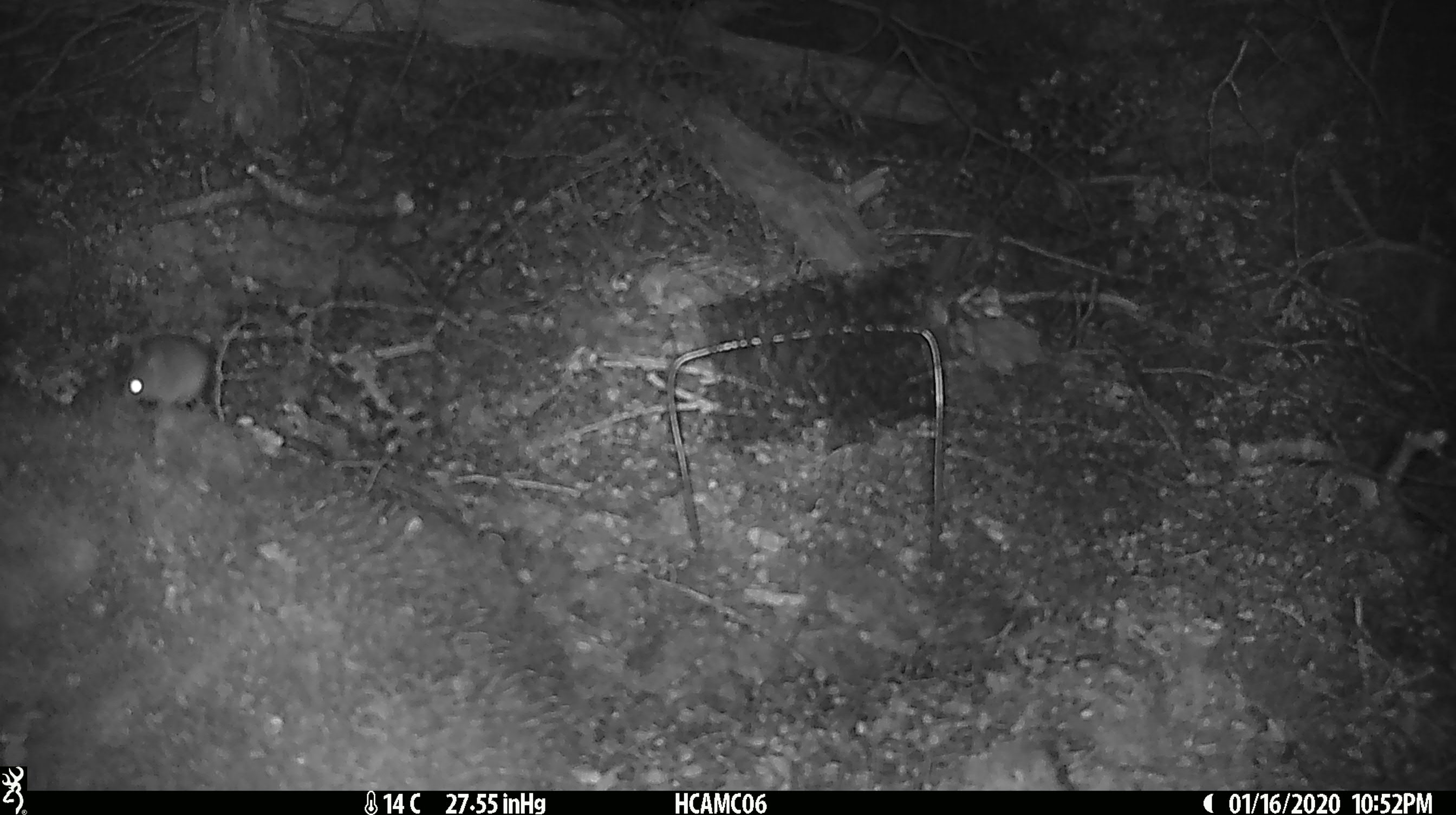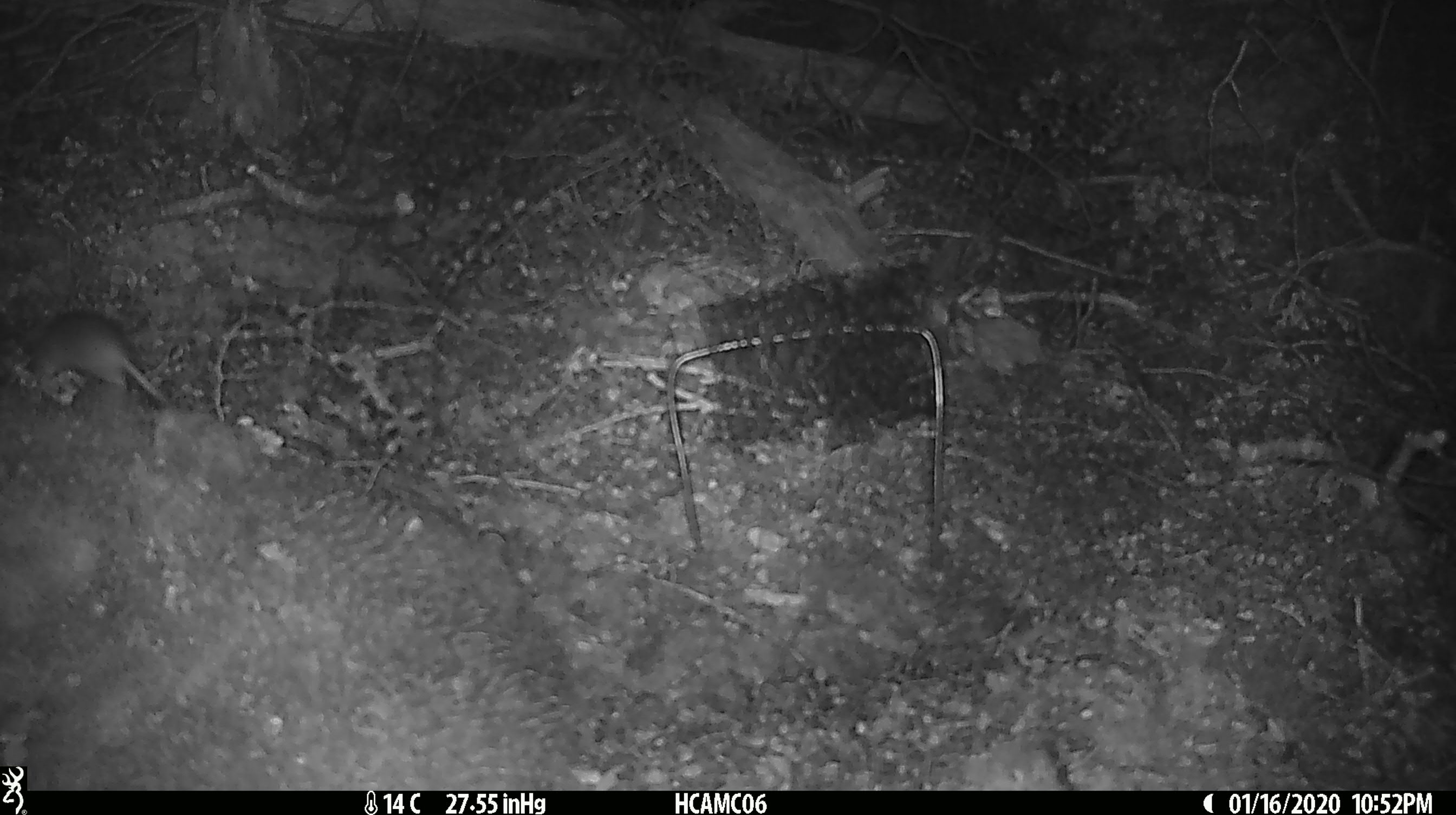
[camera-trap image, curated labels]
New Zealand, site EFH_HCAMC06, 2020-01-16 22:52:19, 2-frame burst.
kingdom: Animalia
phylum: Chordata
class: Mammalia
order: Rodentia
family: Muridae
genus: Mus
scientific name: Mus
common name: mouse